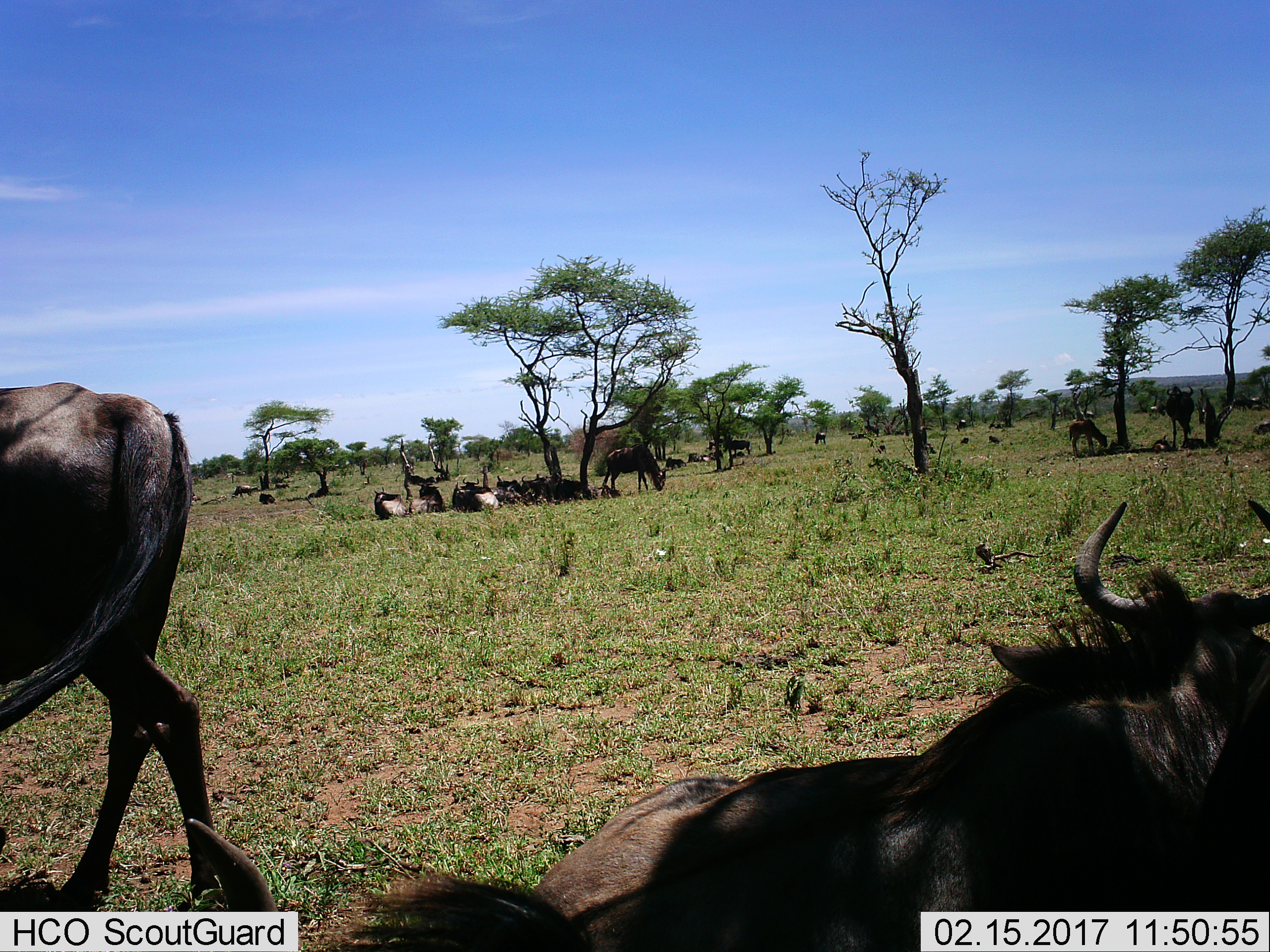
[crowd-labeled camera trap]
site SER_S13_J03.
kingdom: Animalia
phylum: Chordata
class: Mammalia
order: Artiodactyla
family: Bovidae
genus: Connochaetes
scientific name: Connochaetes taurinus taurinus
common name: blue wildebeest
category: wildebeestblue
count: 11-50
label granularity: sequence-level